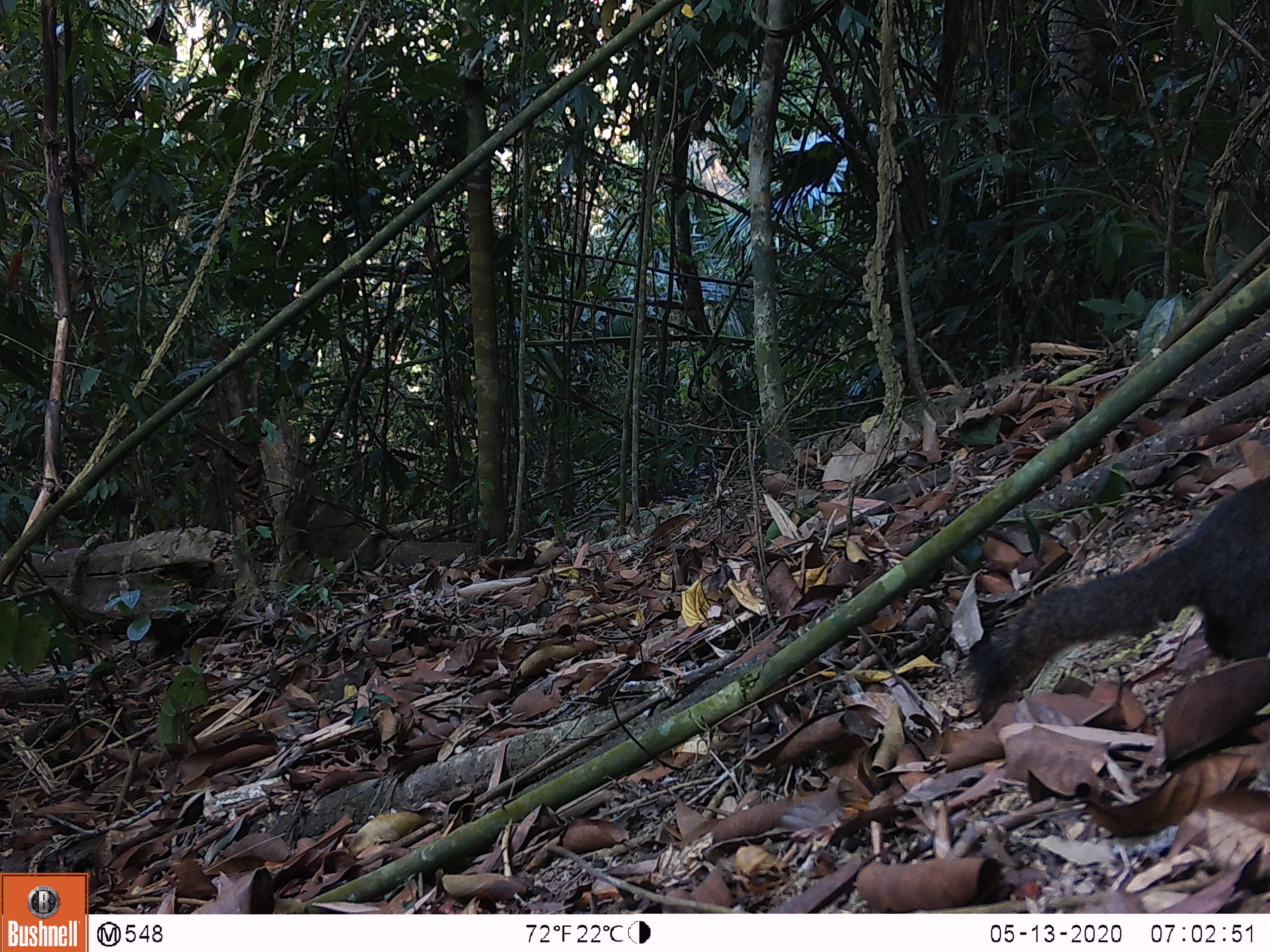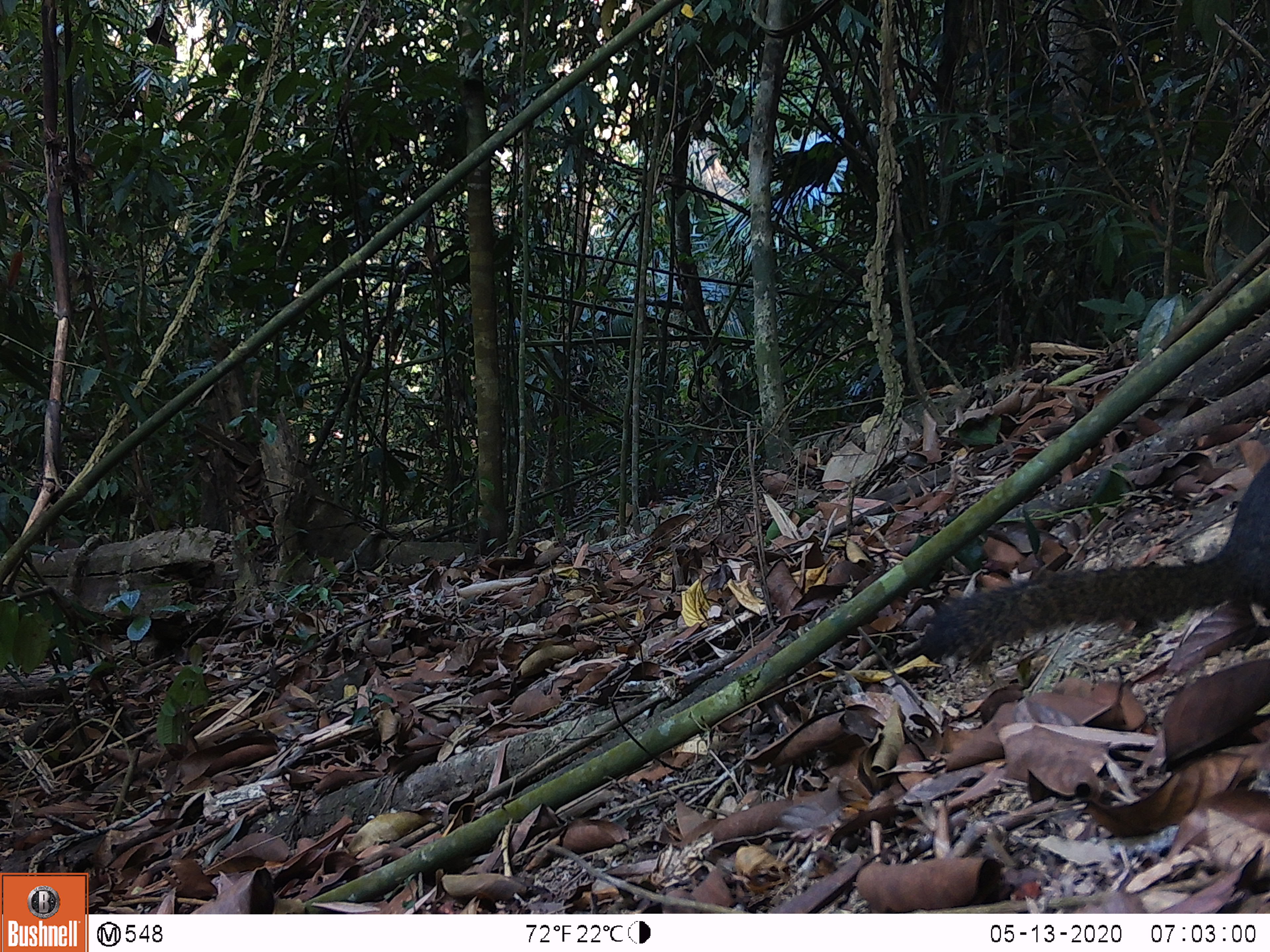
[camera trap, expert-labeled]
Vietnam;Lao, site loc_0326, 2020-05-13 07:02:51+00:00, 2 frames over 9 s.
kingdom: Animalia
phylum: Chordata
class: Mammalia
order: Rodentia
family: Sciuridae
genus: Callosciurus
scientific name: Callosciurus erythraeus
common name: pallas's squirrel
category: pallass squirrel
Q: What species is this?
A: Pallass squirrel (pallas's squirrel) (Callosciurus erythraeus).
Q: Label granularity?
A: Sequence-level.